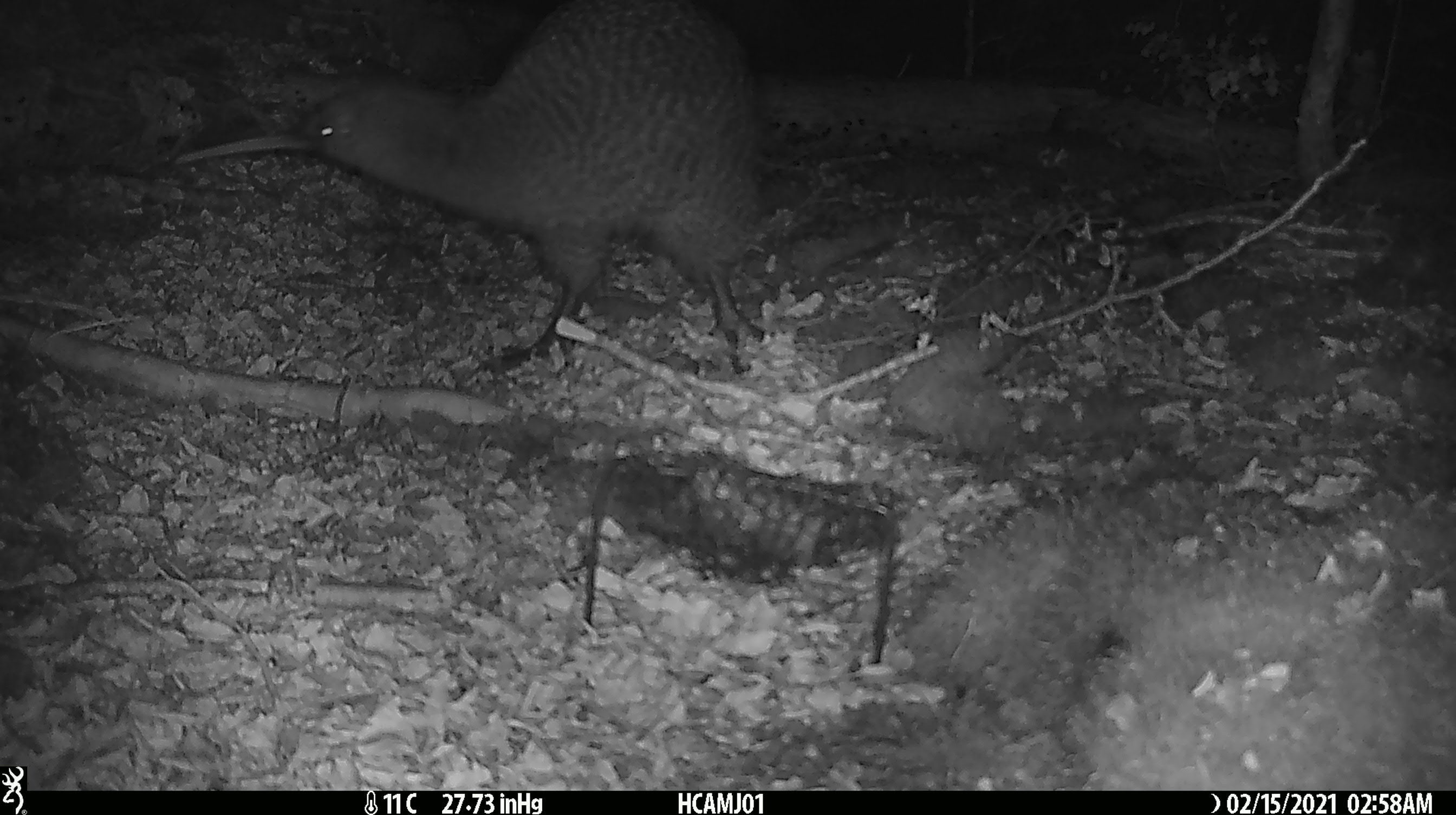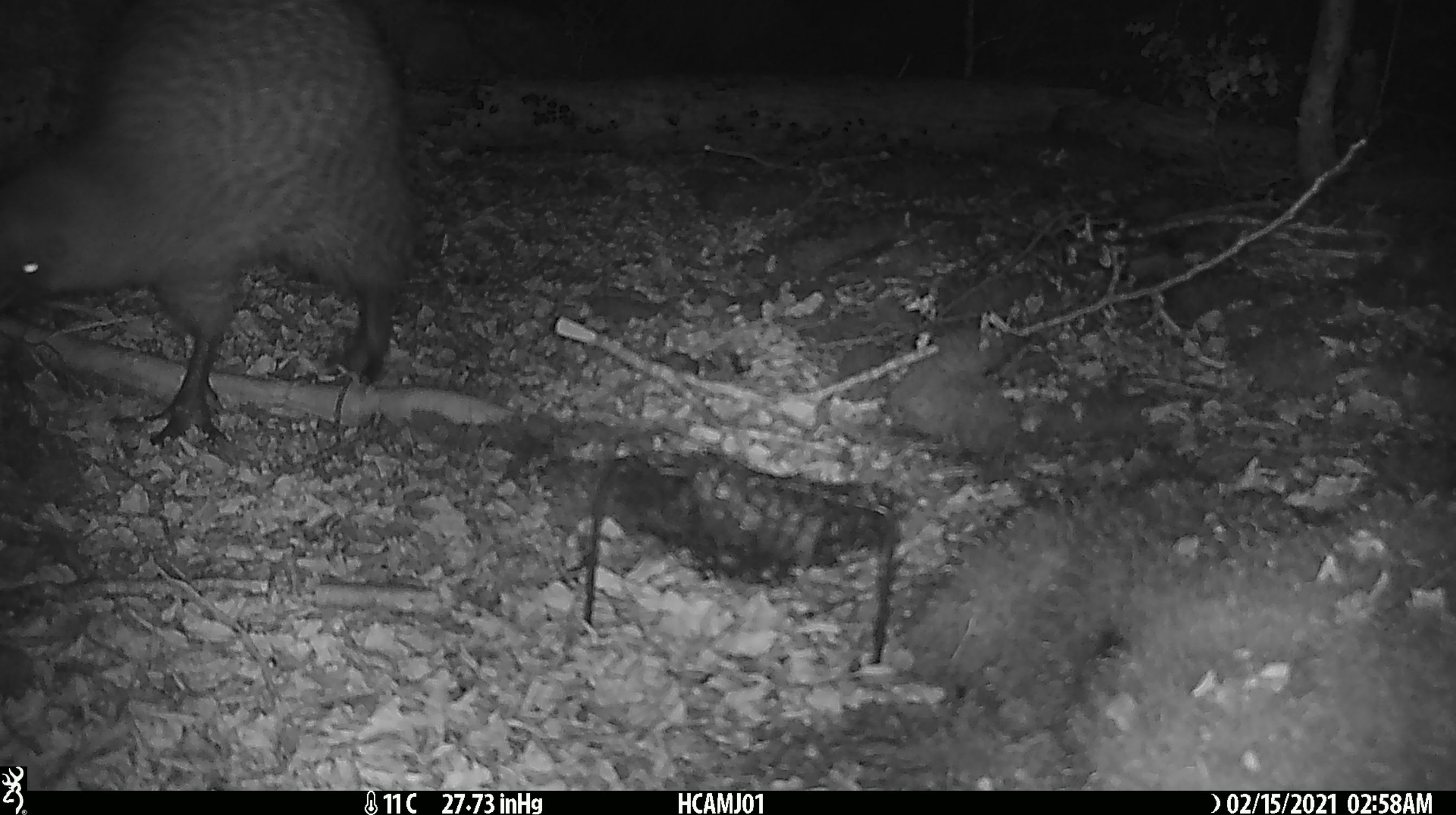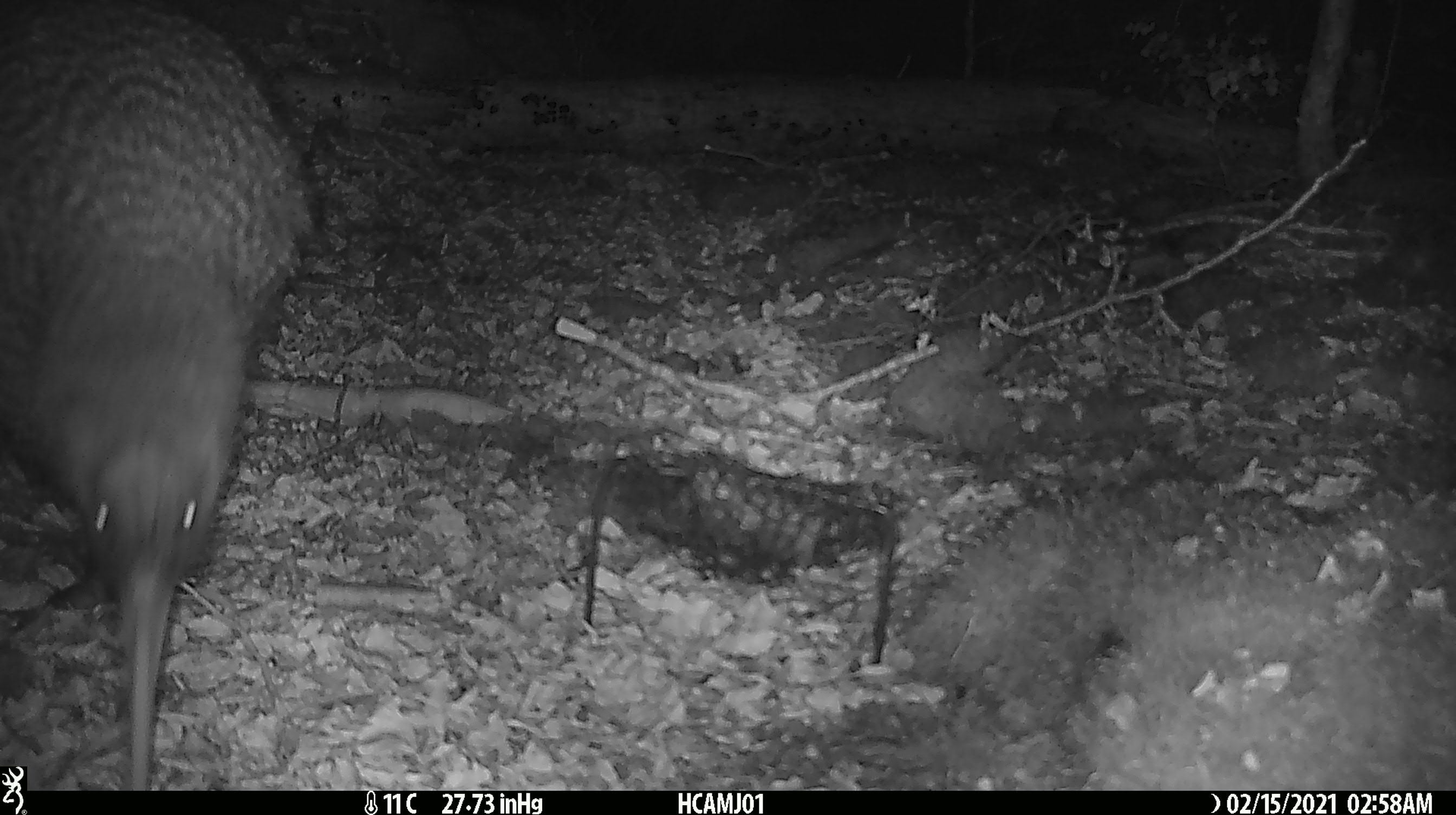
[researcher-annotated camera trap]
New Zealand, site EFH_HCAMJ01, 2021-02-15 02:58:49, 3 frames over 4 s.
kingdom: Animalia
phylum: Chordata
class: Aves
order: Apterygiformes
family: Apterygidae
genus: Apteryx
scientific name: Apteryx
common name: kiwi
Kiwi (Apteryx).